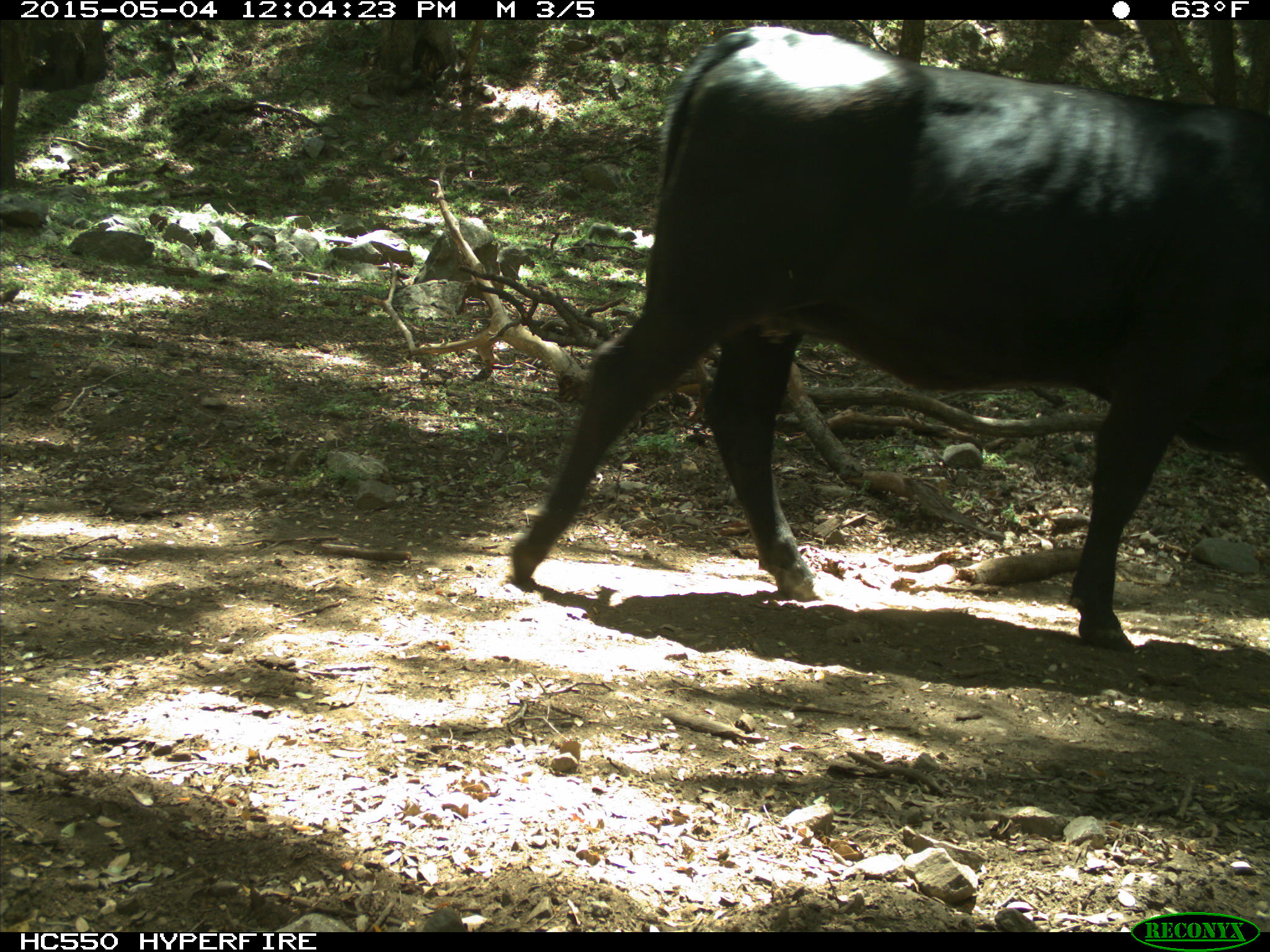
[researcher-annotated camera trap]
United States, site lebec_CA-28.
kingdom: Animalia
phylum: Chordata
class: Mammalia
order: Artiodactyla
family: Bovidae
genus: Bos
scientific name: Bos taurus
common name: domestic cow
Bos taurus (domestic cow).